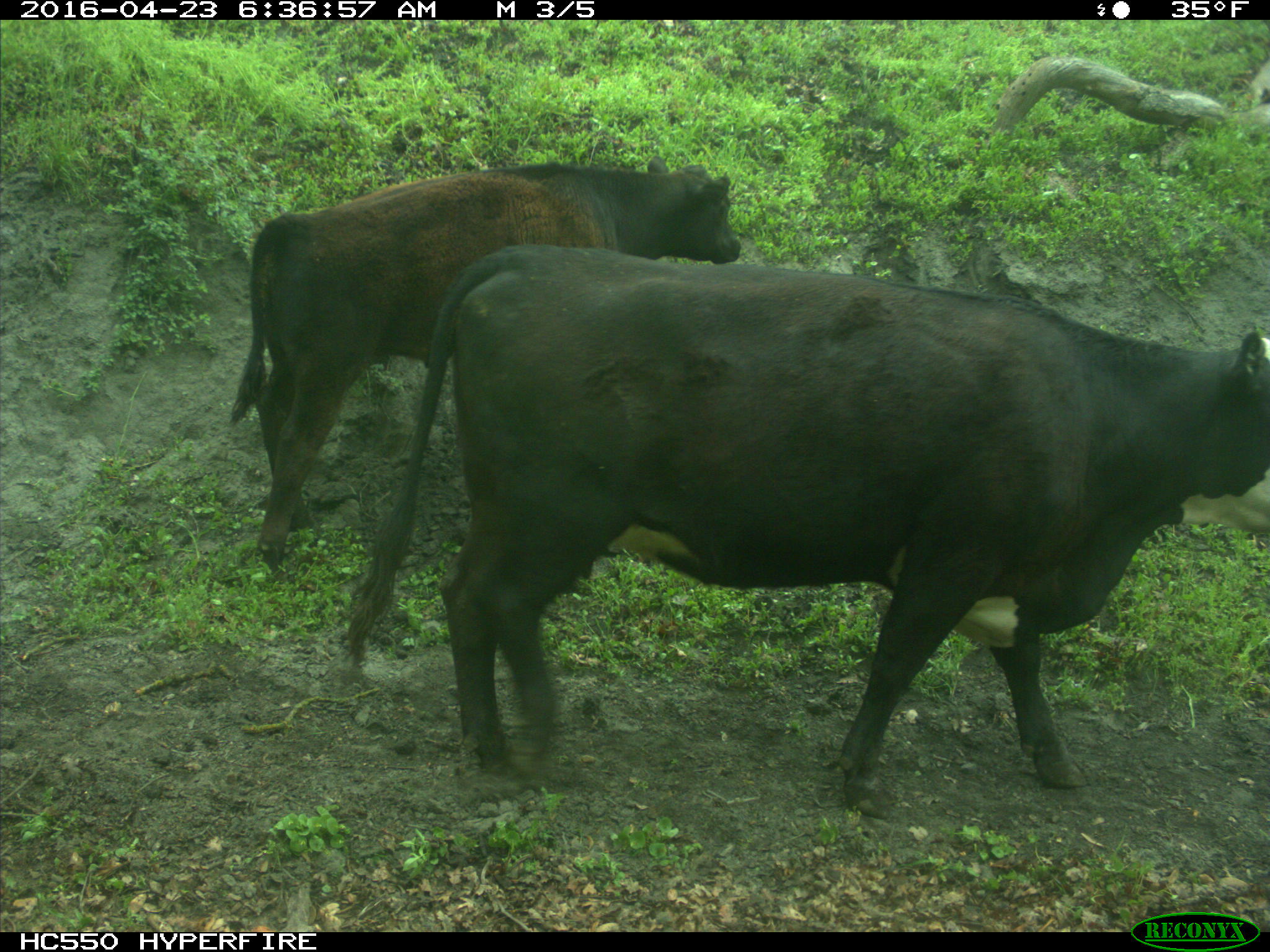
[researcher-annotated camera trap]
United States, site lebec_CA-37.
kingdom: Animalia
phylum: Chordata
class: Mammalia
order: Artiodactyla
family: Bovidae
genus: Bos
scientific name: Bos taurus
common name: domestic cow